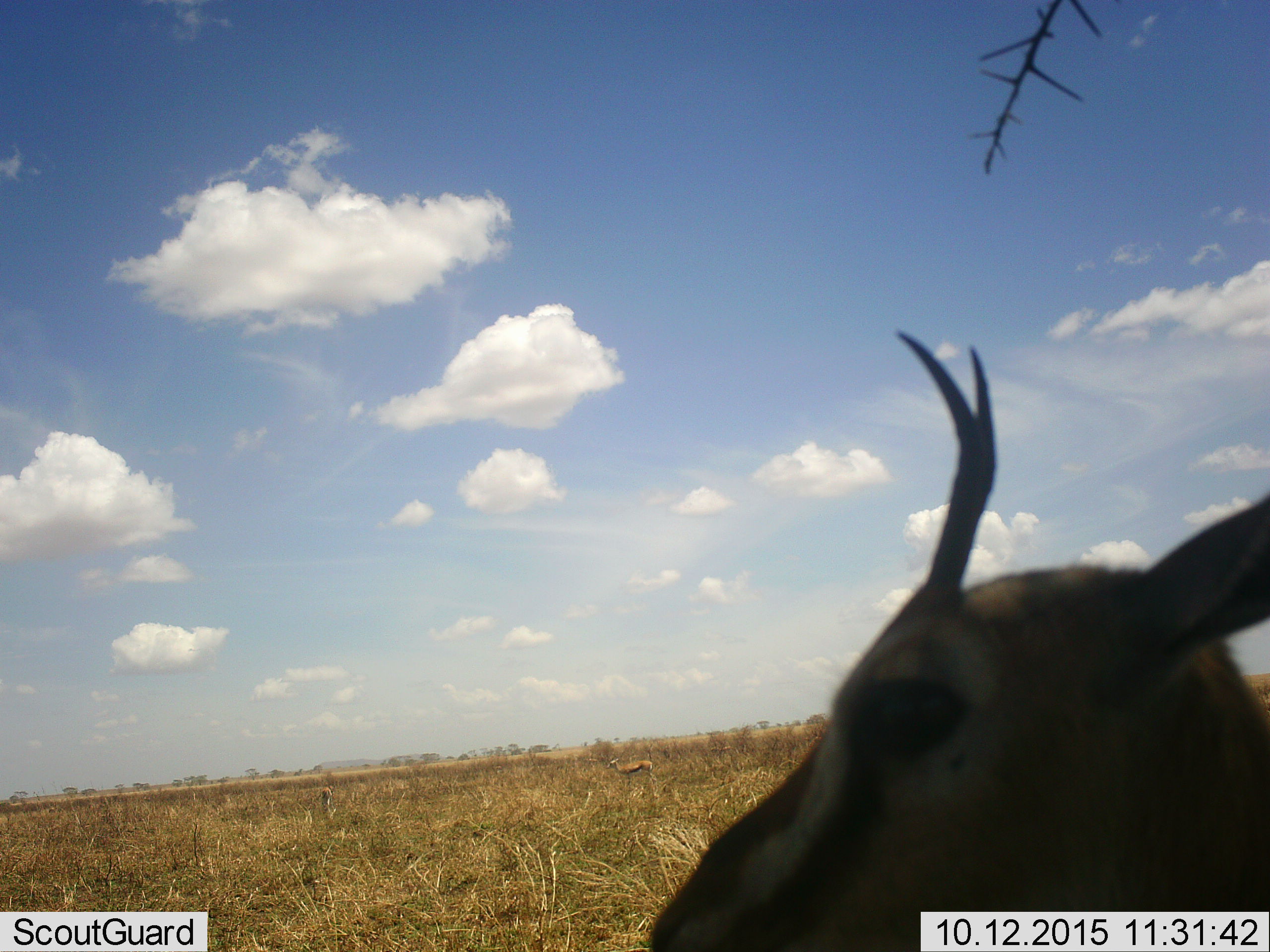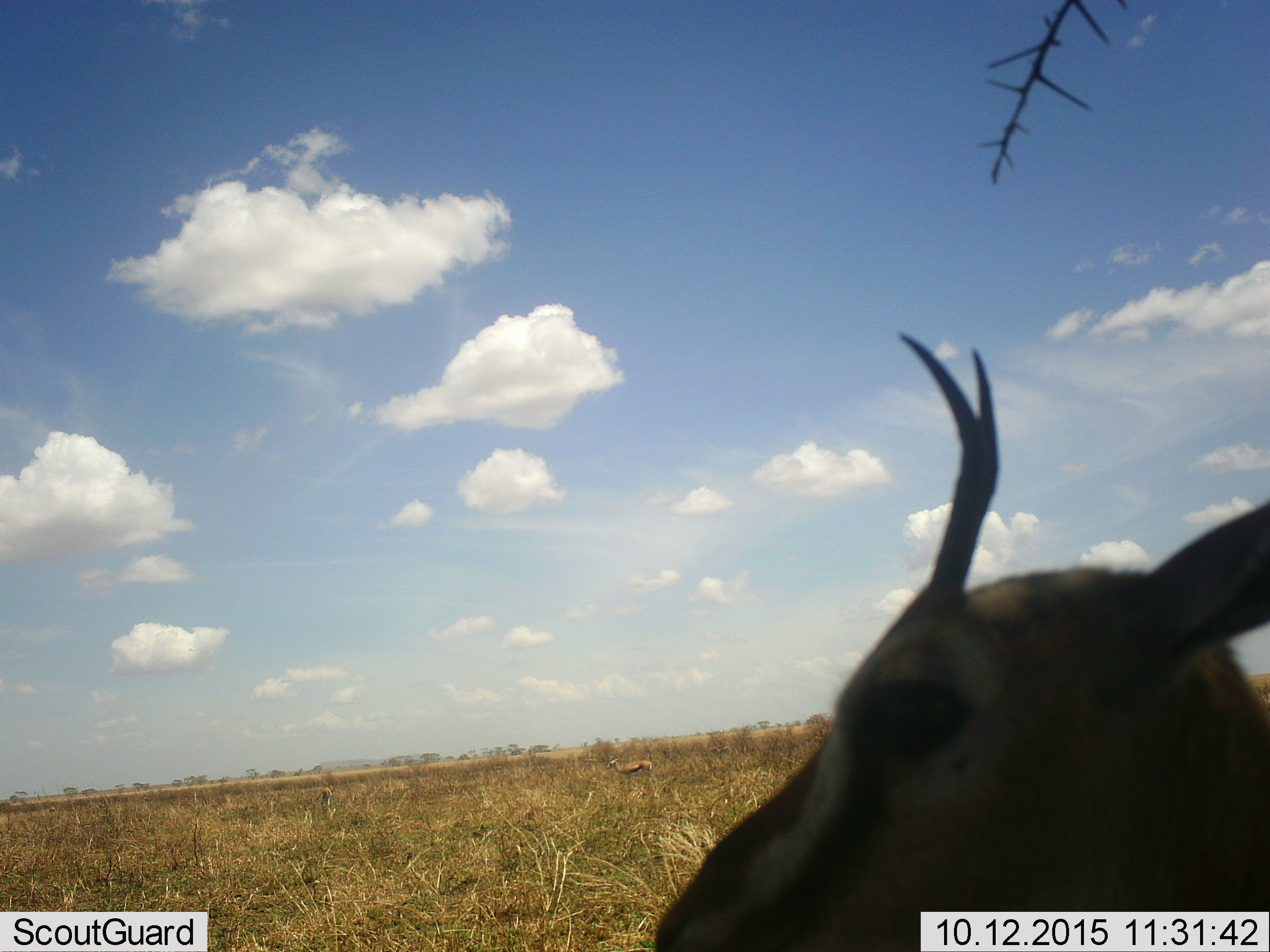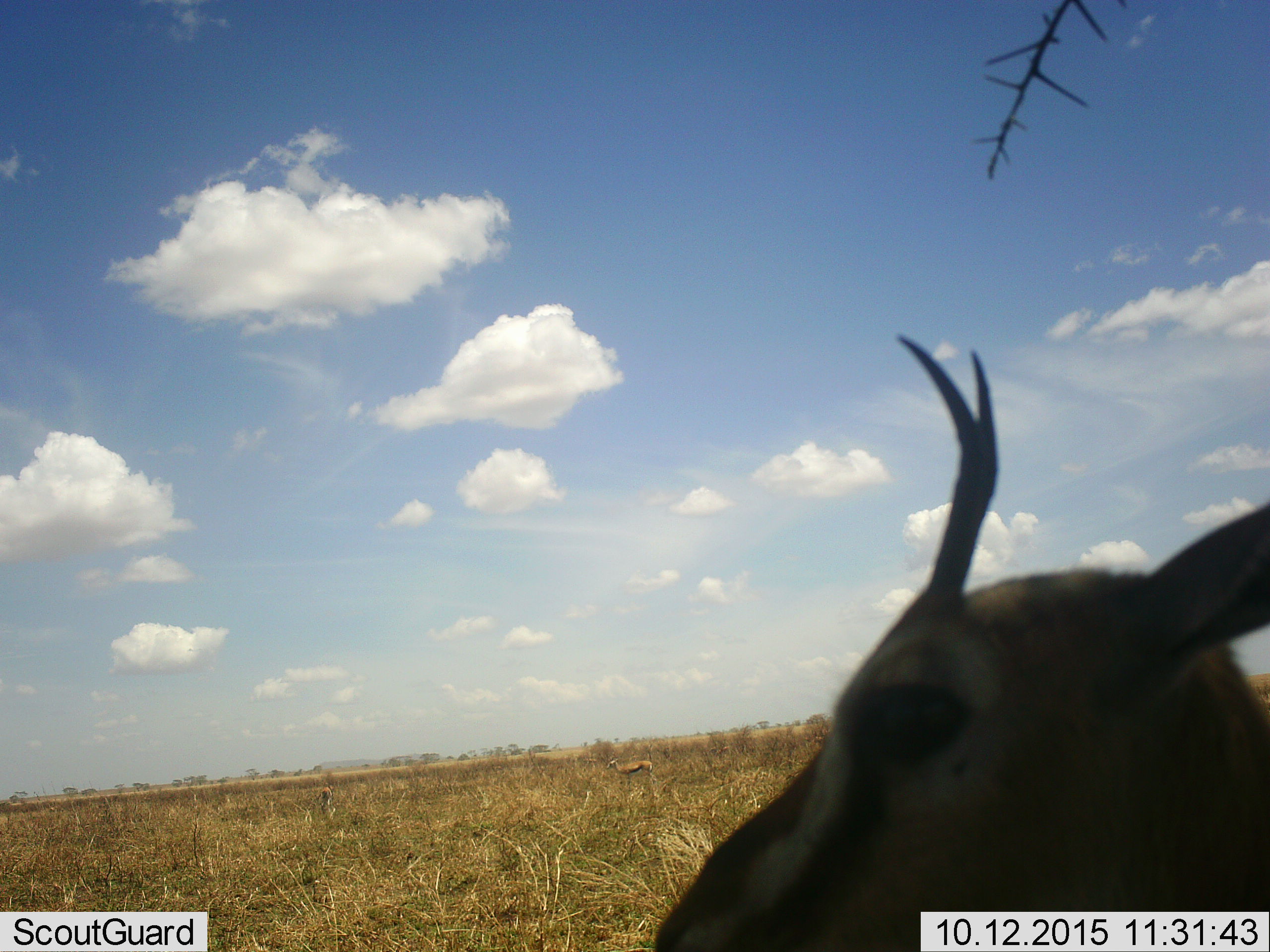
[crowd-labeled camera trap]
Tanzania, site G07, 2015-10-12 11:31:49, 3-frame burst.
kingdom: Animalia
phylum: Chordata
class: Mammalia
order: Artiodactyla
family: Bovidae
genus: Eudorcas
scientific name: Eudorcas thomsonii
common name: thomson's gazelle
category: gazellethomsons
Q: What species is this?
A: Gazellethomsons (thomson's gazelle) (Eudorcas thomsonii).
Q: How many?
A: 3.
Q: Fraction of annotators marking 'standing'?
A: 100%.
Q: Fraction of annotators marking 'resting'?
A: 0%.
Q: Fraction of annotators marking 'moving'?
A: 11%.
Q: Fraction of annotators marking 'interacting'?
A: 0%.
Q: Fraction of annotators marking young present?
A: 11%.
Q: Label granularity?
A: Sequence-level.